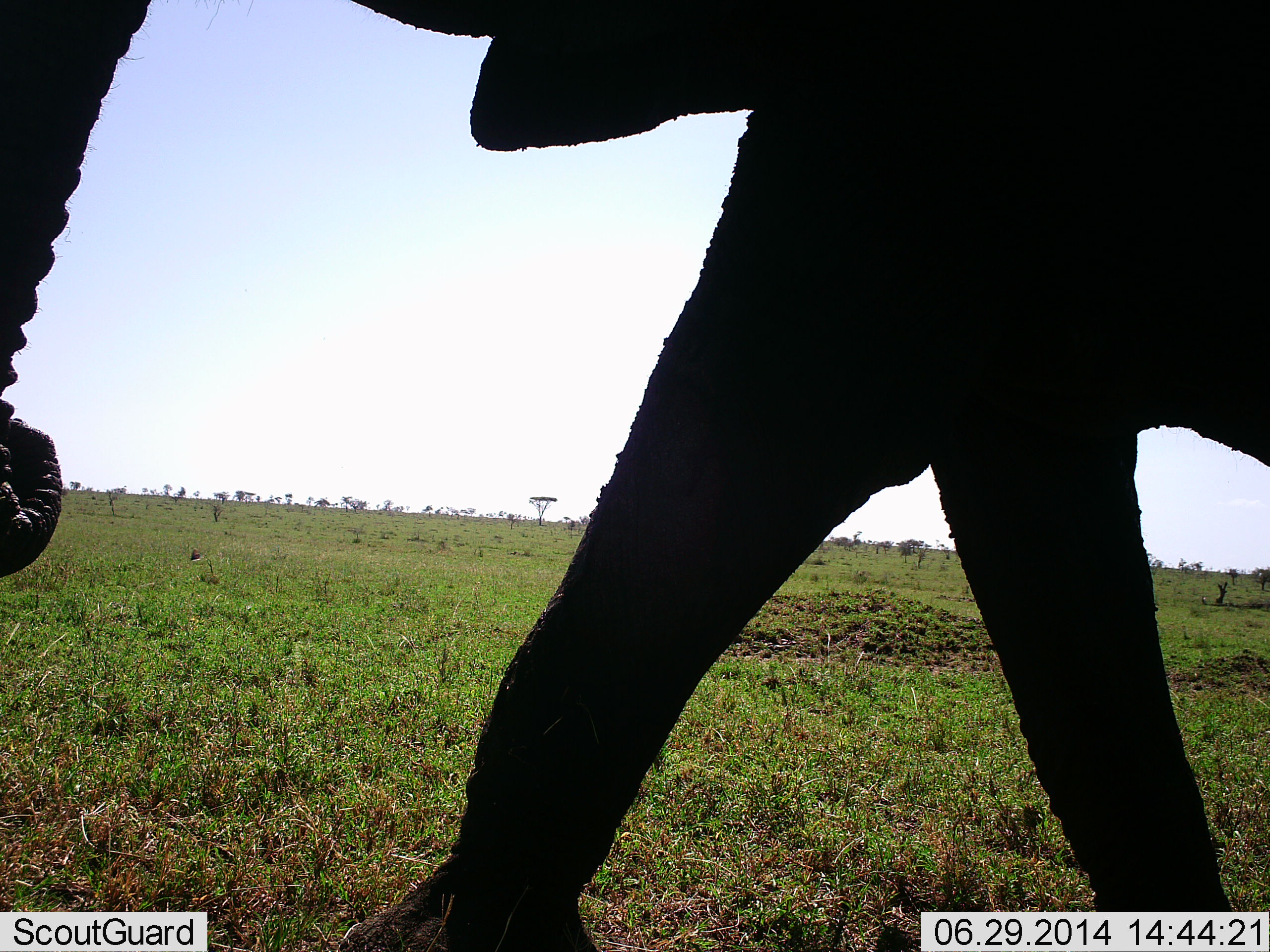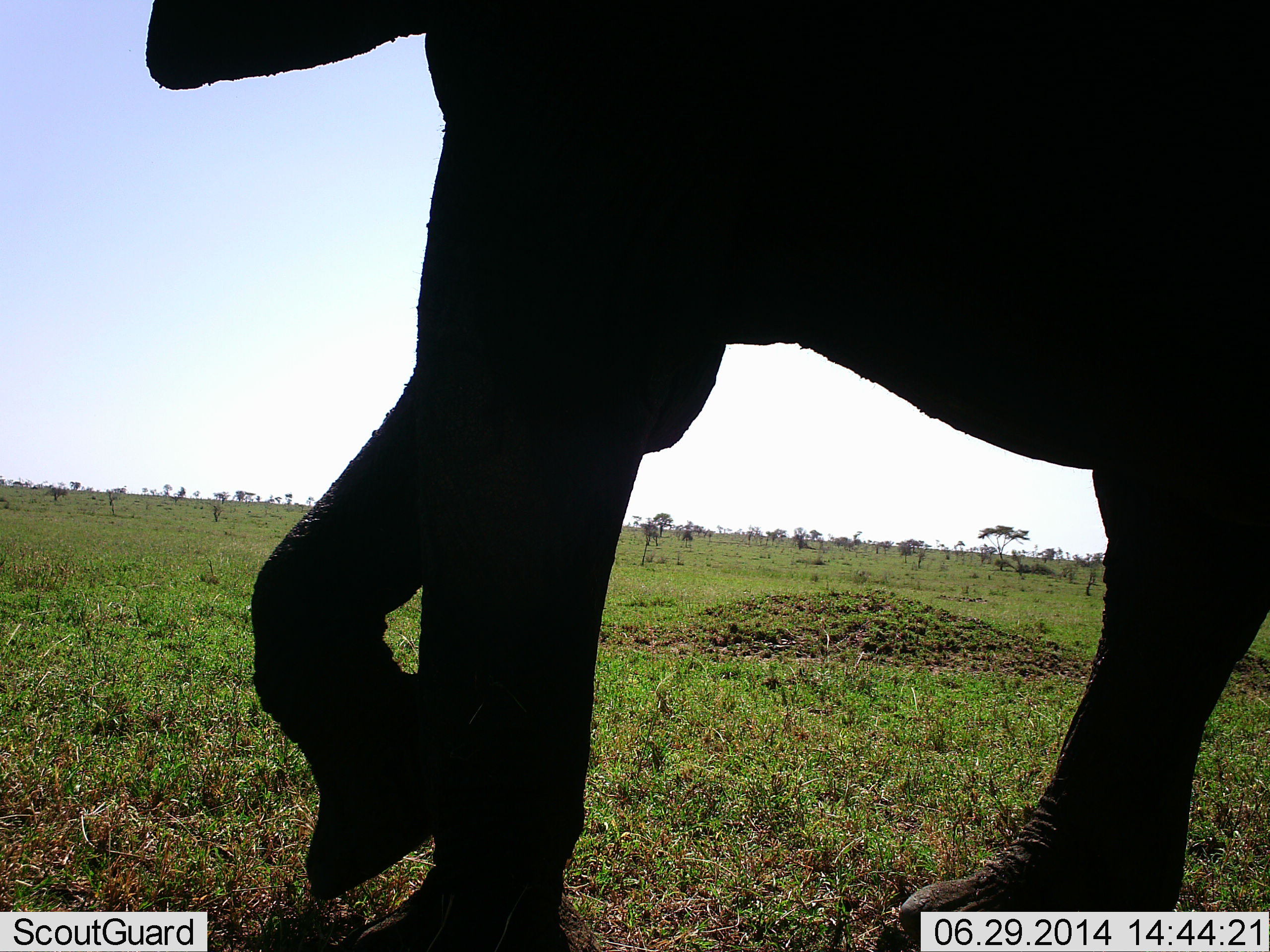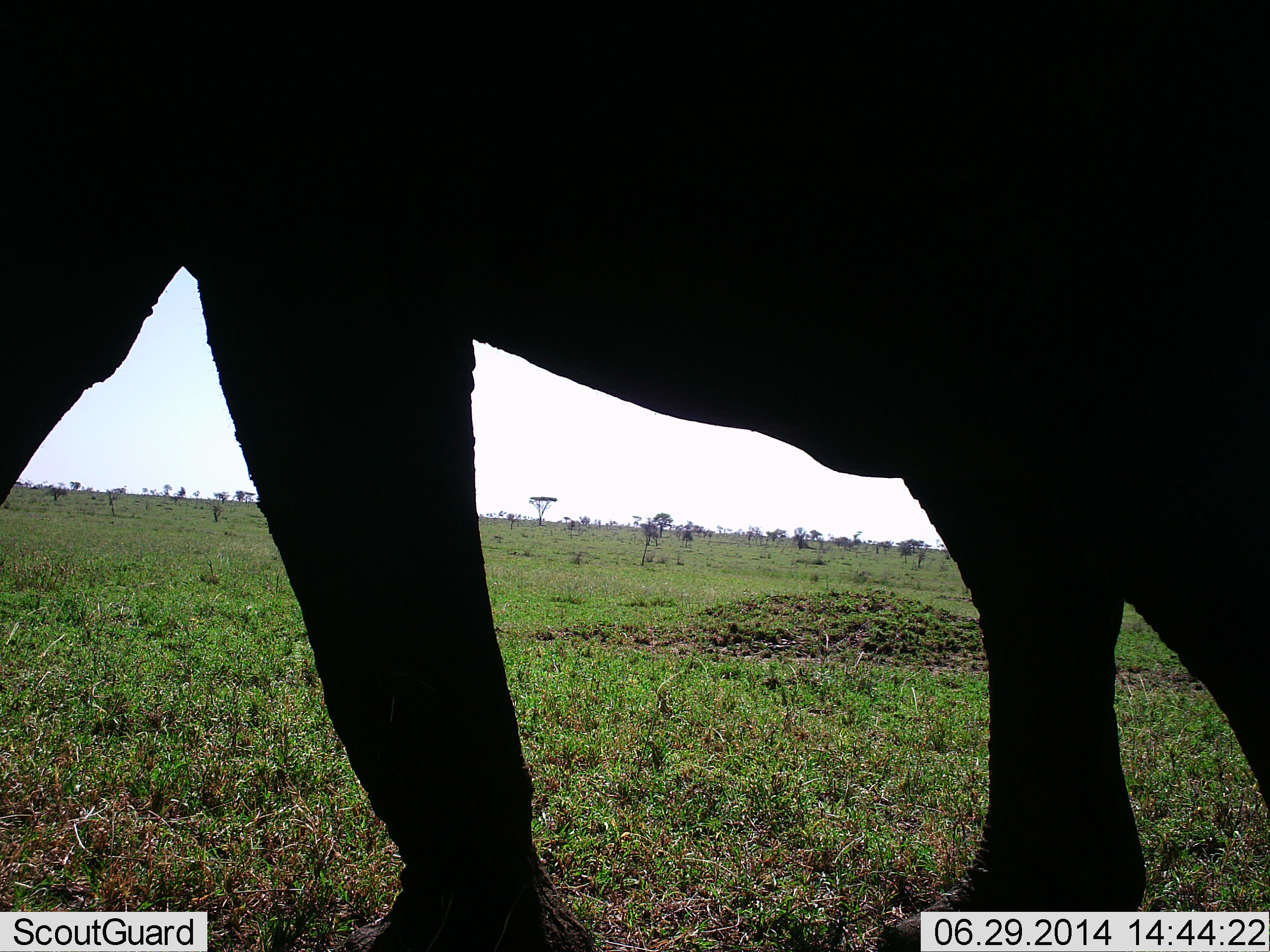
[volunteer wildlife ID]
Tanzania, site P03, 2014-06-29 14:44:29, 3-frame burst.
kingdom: Animalia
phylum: Chordata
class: Mammalia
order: Proboscidea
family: Elephantidae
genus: Loxodonta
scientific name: Loxodonta africana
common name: african bush elephant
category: elephant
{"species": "elephant (african bush elephant) (Loxodonta africana)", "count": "1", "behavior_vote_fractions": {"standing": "10%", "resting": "0%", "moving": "90%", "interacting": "0%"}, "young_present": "0%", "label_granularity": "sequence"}